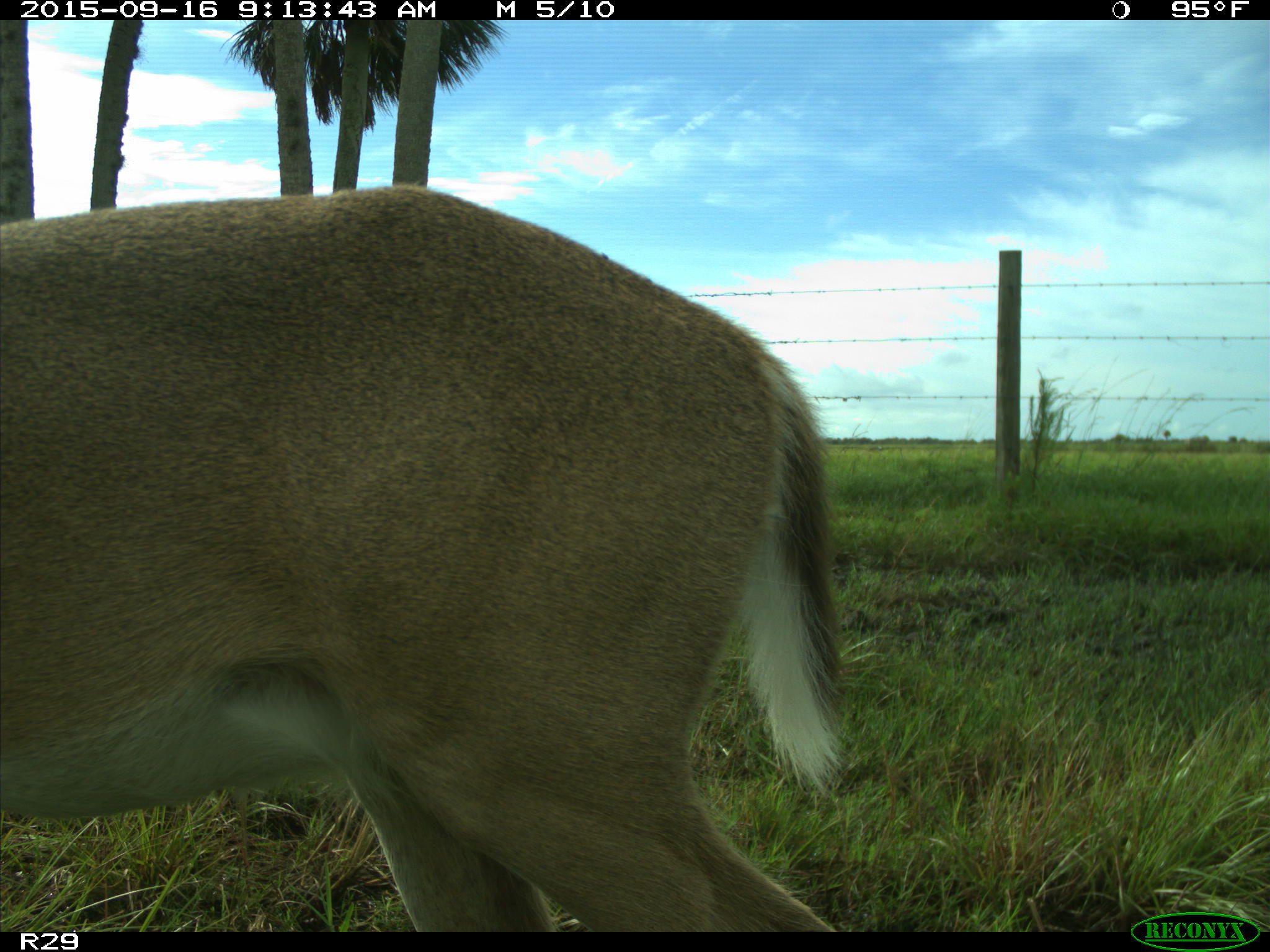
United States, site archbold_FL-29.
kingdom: Animalia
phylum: Chordata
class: Mammalia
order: Artiodactyla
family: Cervidae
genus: Odocoileus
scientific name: Odocoileus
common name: deer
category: unidentified deer